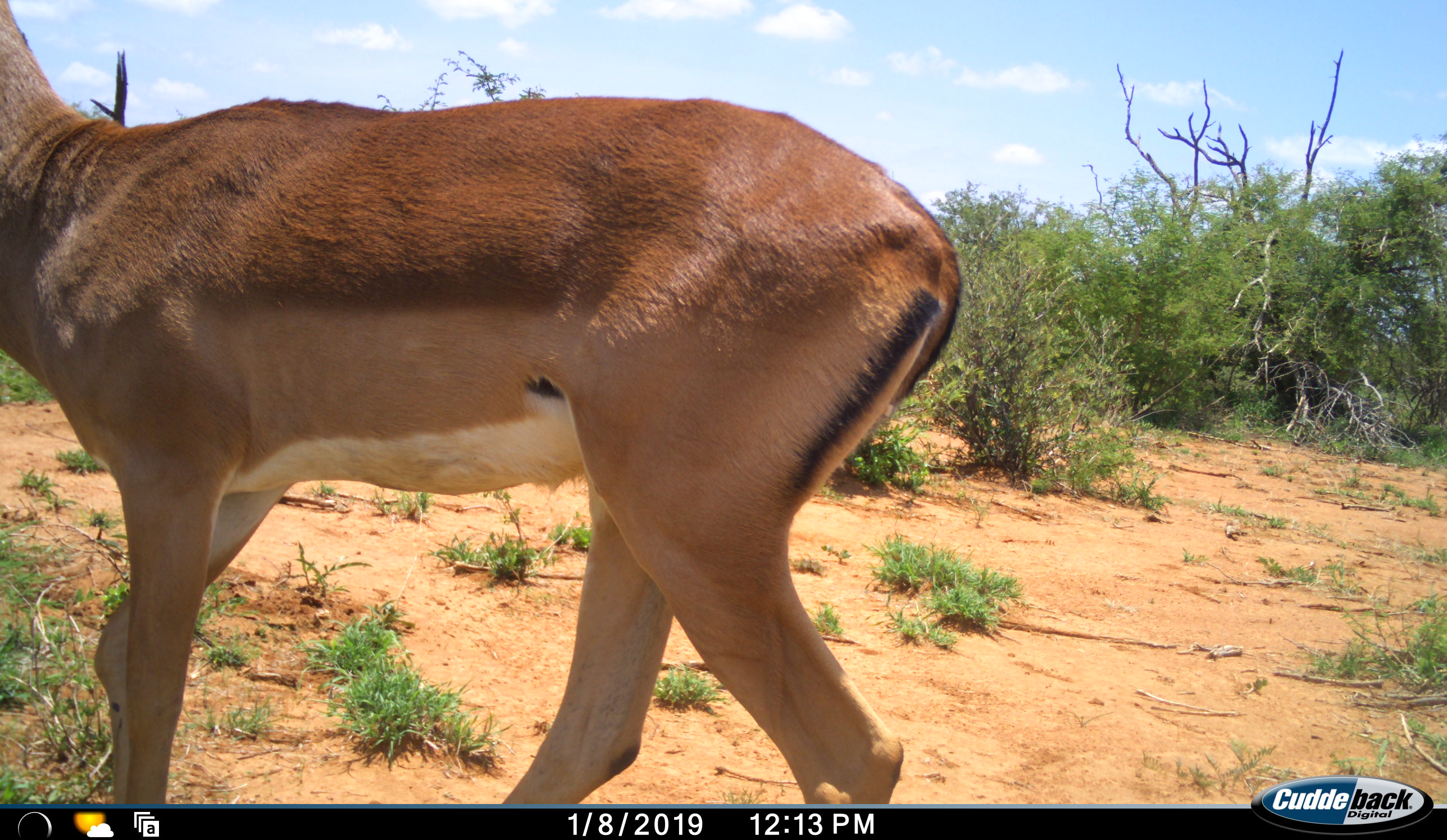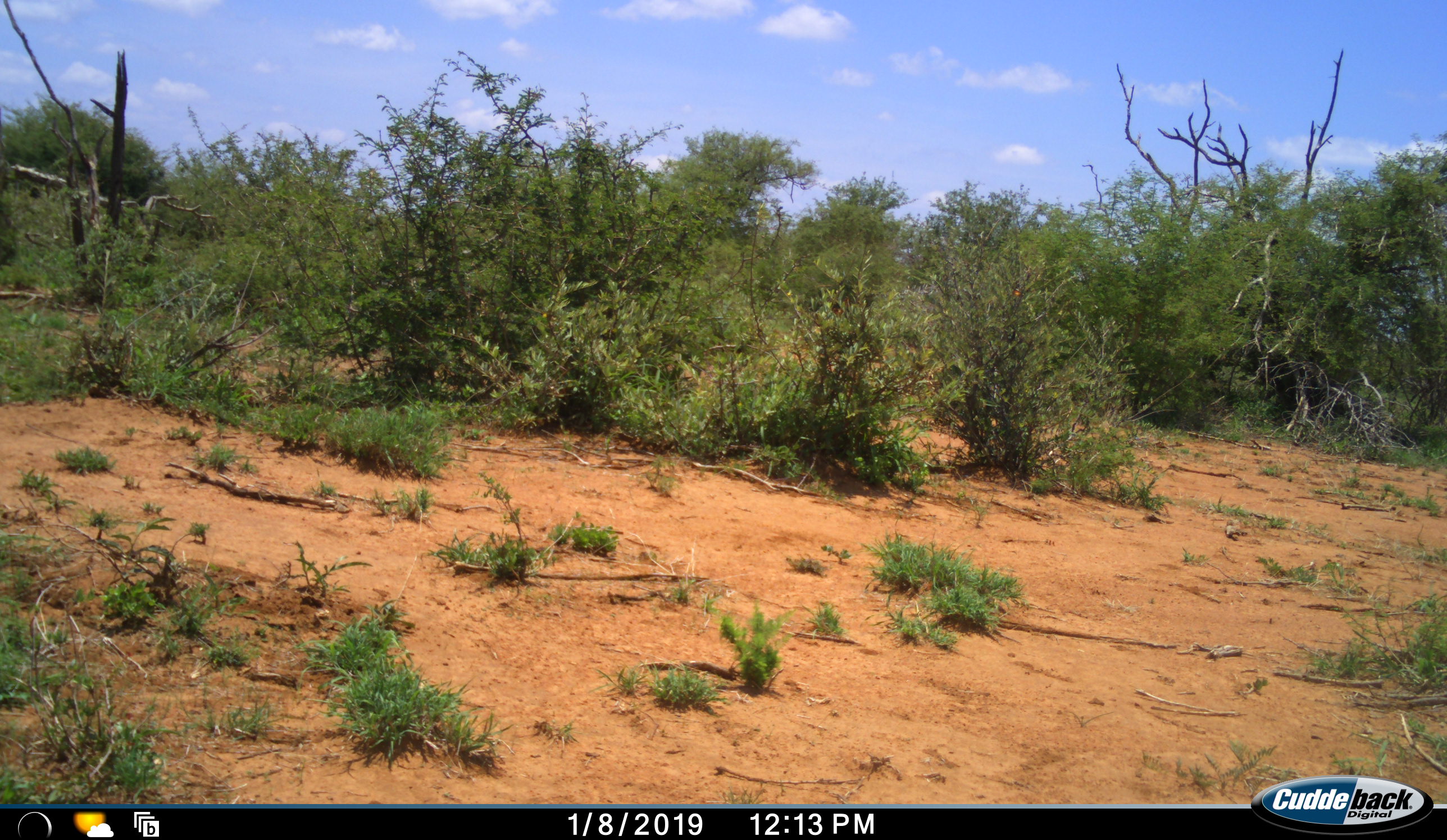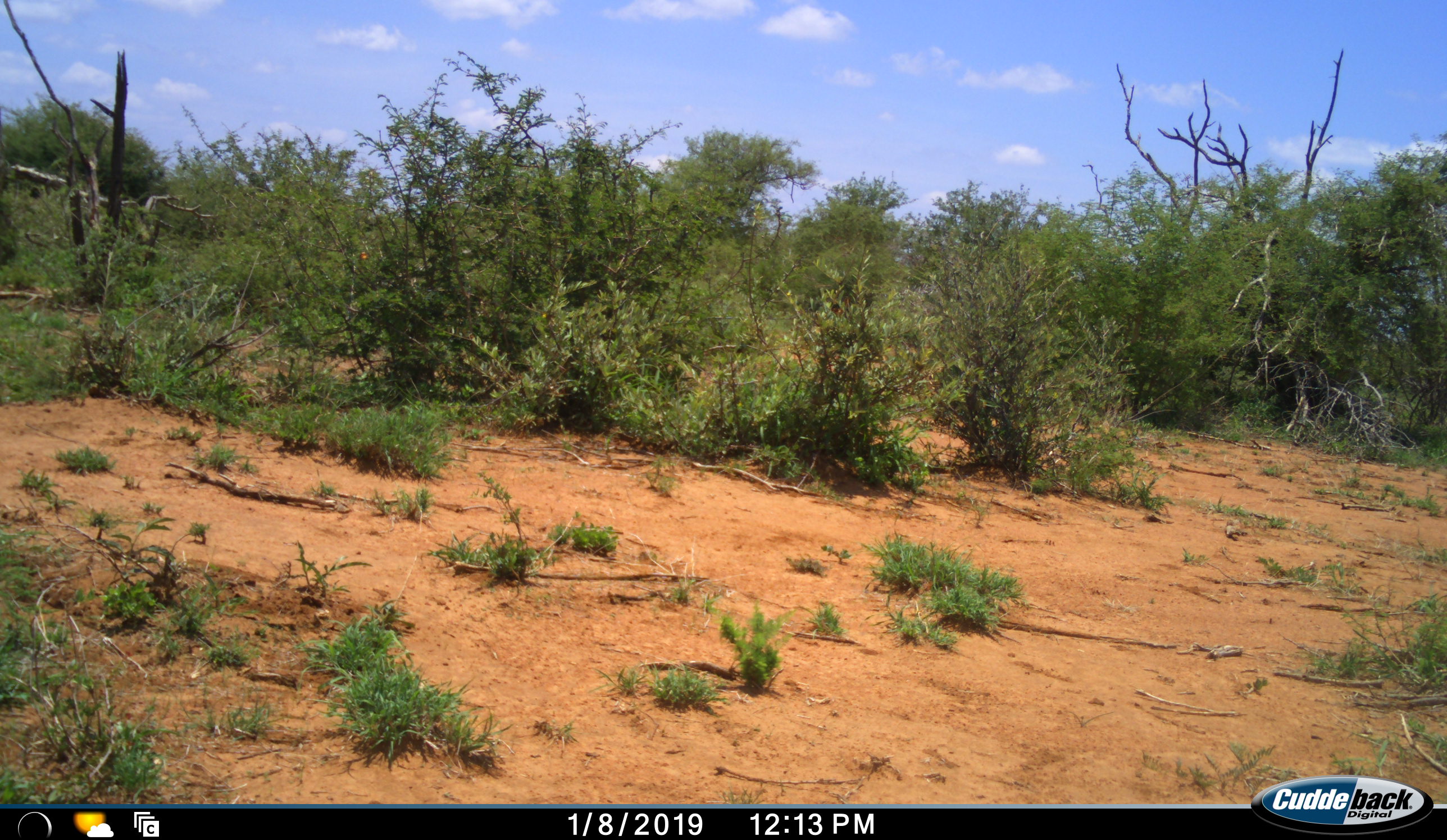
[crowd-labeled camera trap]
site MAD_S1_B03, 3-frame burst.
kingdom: Animalia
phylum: Chordata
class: Mammalia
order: Artiodactyla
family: Bovidae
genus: Aepyceros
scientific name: Aepyceros melampus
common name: impala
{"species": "impala (Aepyceros melampus)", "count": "1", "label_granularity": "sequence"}